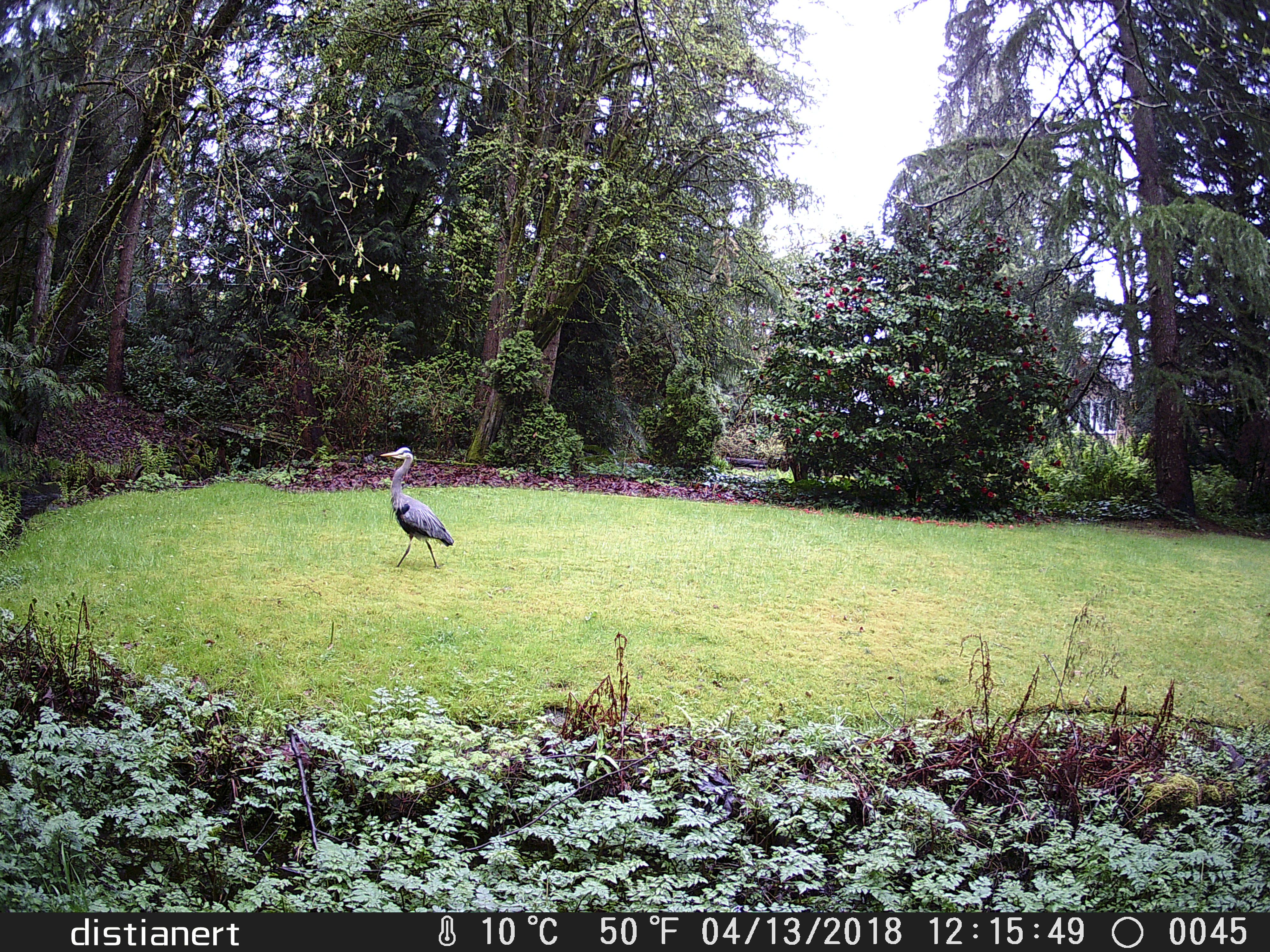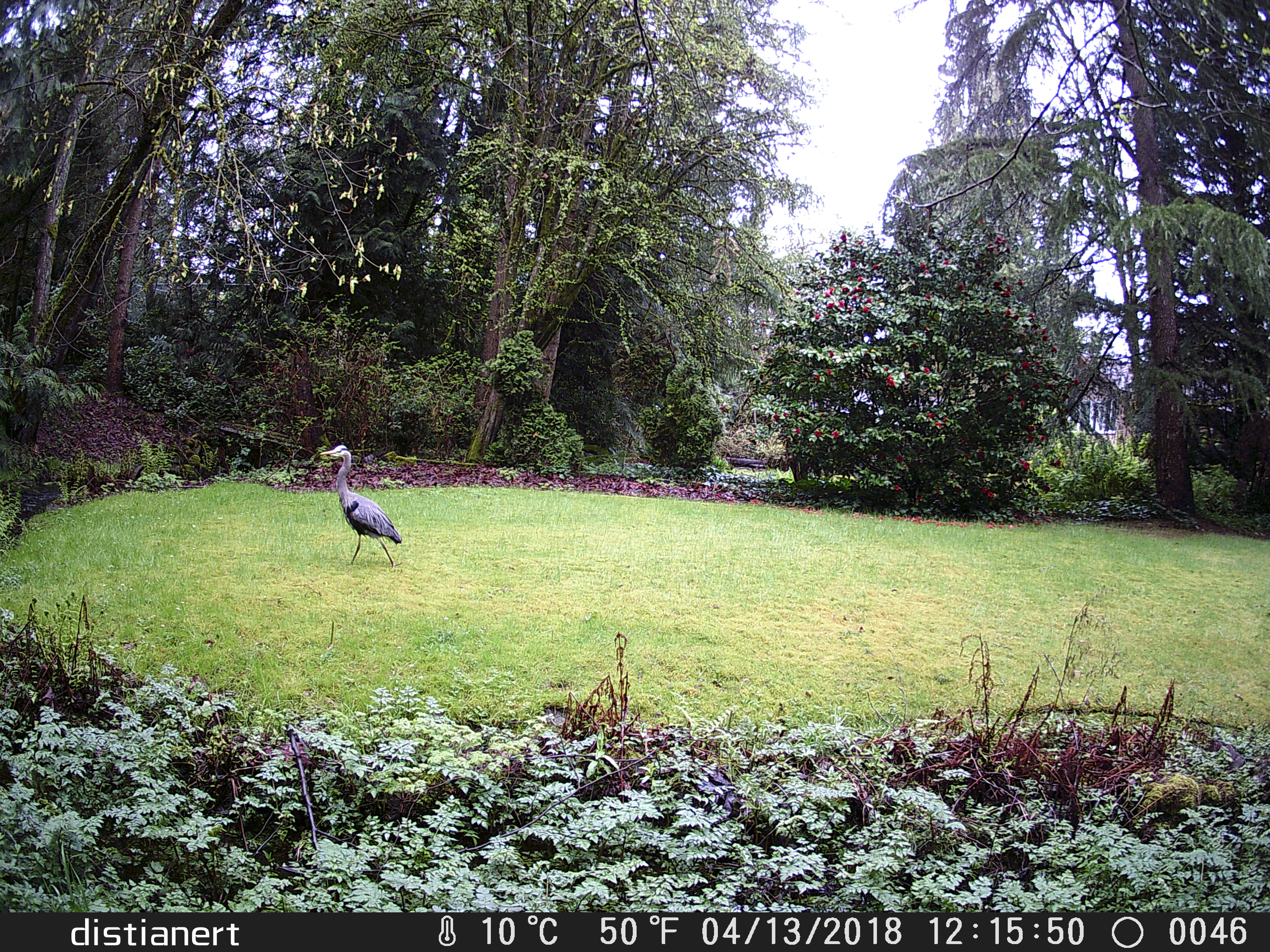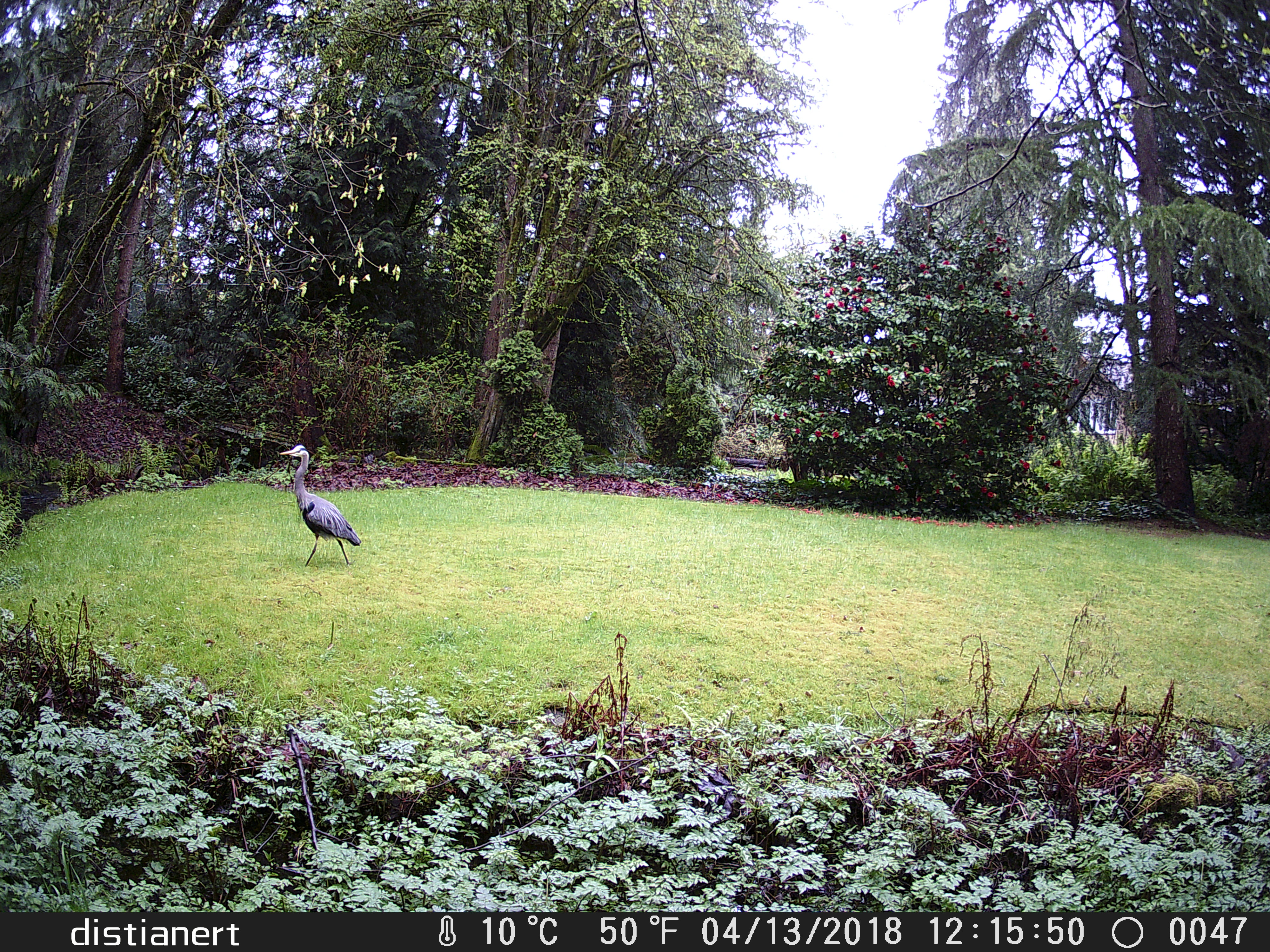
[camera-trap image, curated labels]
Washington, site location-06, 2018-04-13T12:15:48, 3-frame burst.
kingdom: Animalia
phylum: Chordata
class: Aves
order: Pelecaniformes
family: Ardeidae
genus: Ardea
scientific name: Ardea herodias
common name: great blue heron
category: heron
Heron (great blue heron) (Ardea herodias).